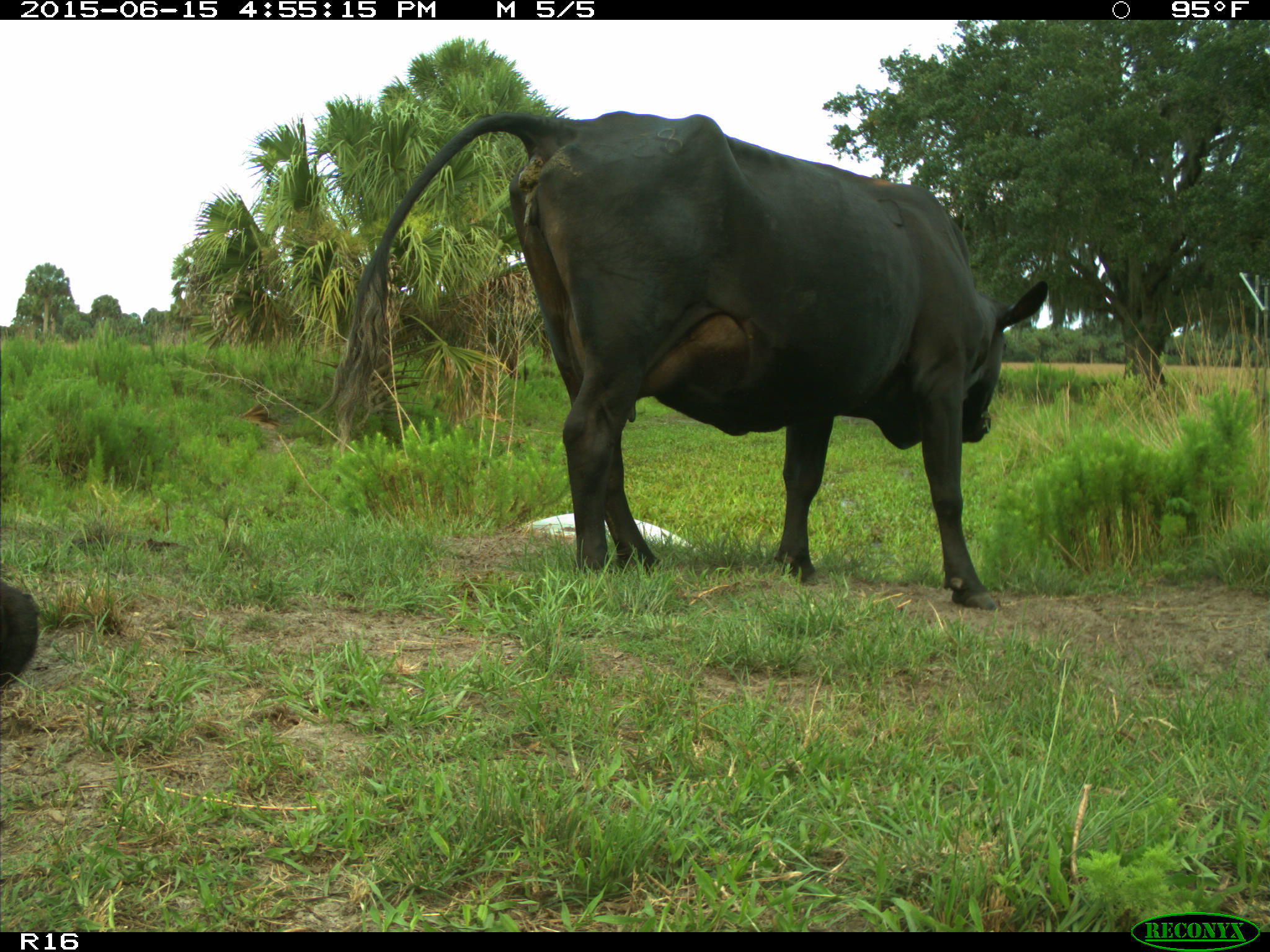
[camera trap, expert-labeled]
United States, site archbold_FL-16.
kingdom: Animalia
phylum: Chordata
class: Mammalia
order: Artiodactyla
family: Bovidae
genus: Bos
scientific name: Bos taurus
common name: domestic cow